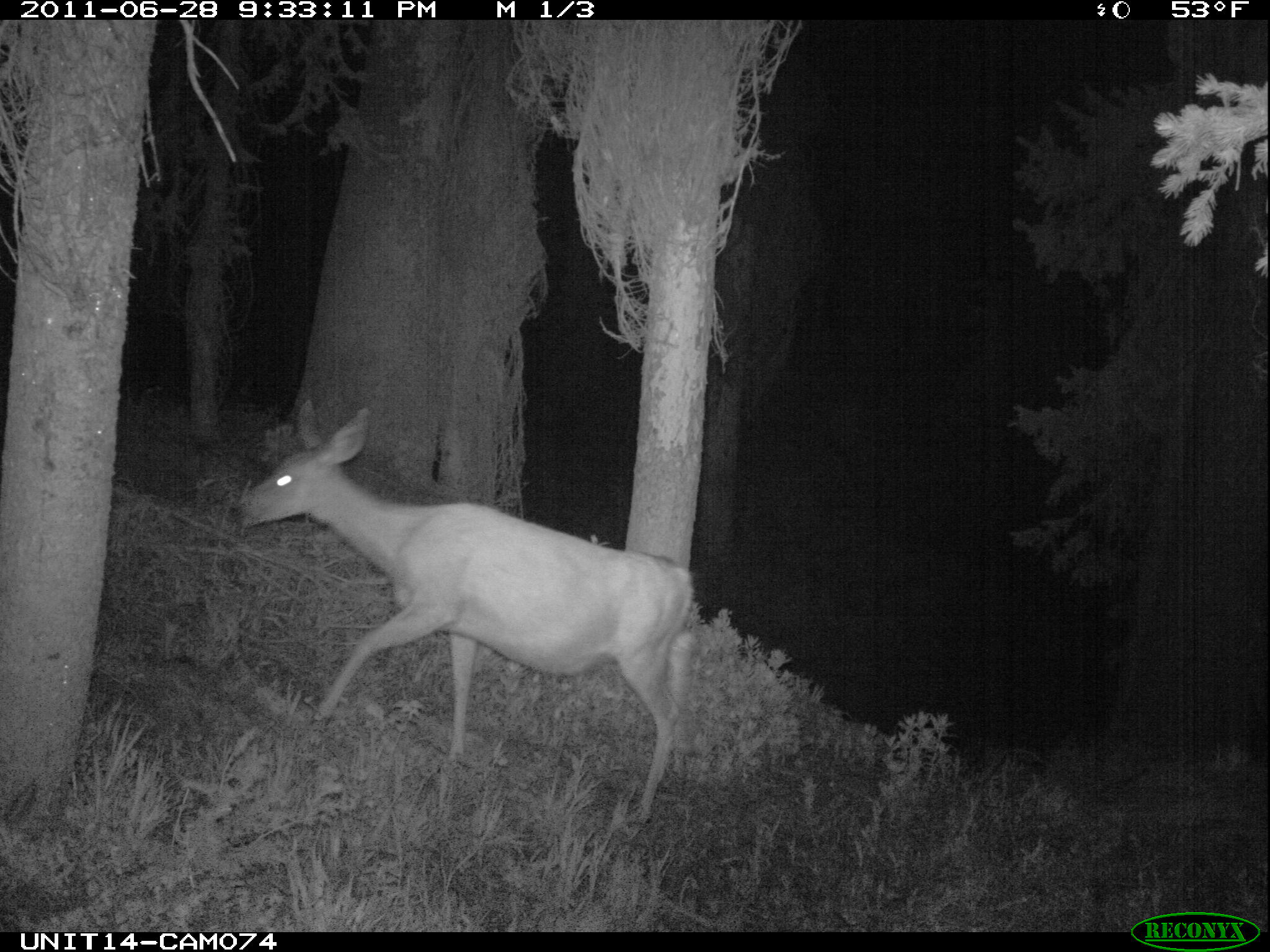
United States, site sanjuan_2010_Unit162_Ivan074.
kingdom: Animalia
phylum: Chordata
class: Mammalia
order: Artiodactyla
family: Cervidae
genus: Odocoileus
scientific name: Odocoileus hemionus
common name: mule deer